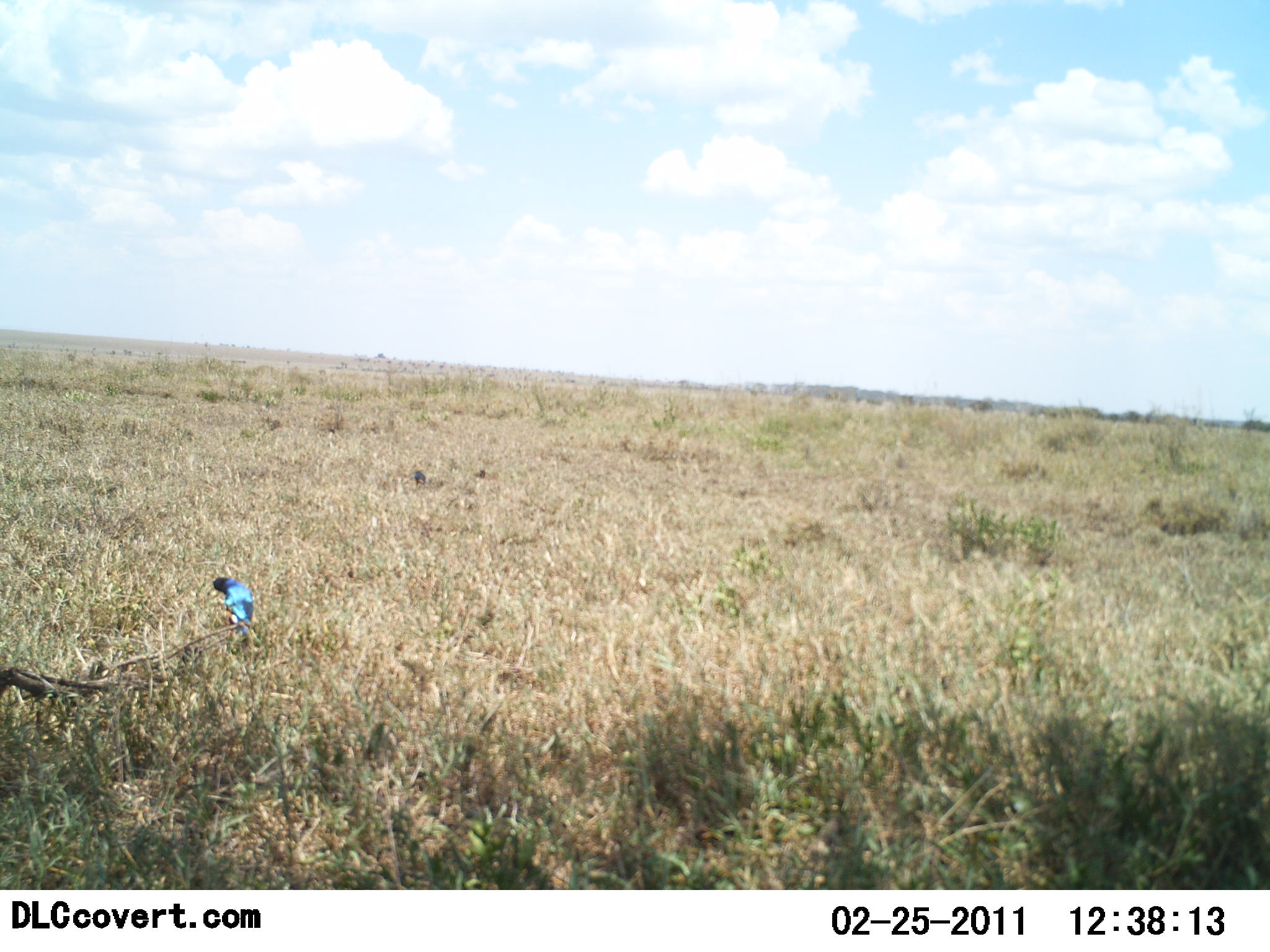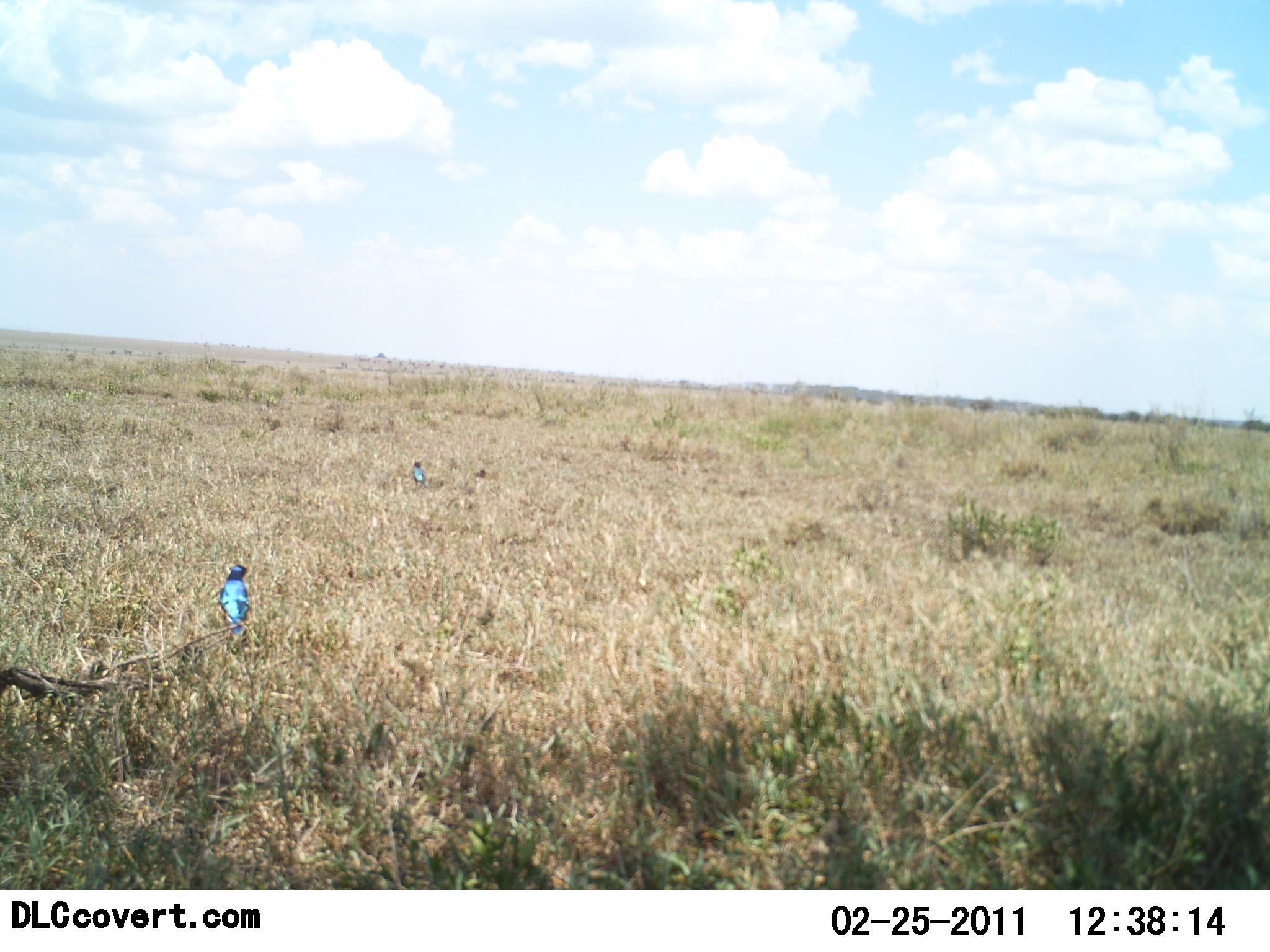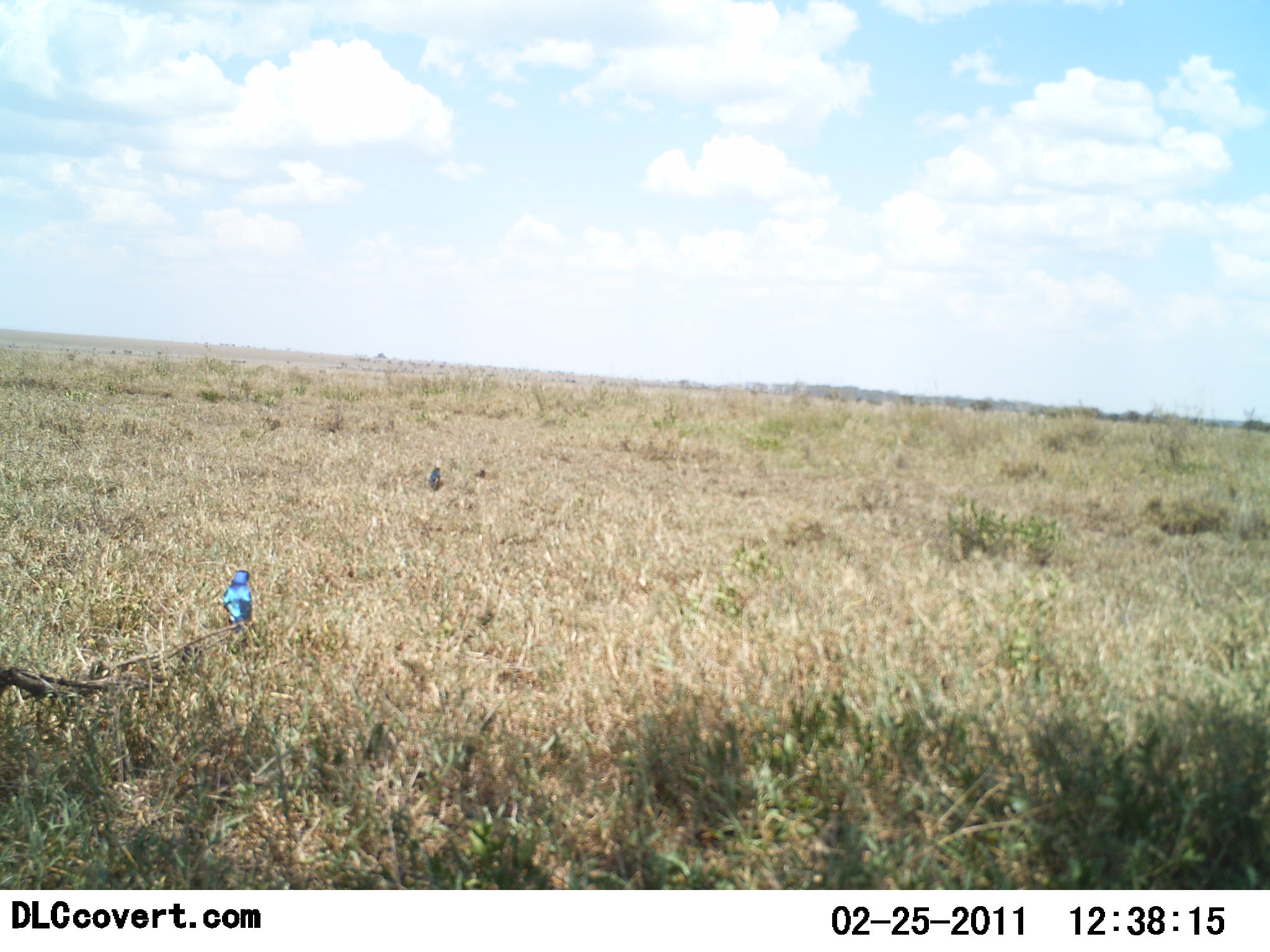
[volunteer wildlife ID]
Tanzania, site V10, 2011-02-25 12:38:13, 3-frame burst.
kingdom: Animalia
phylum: Chordata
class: Aves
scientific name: Aves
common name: bird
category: otherbird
Otherbird (bird) (Aves), count 2. Behavior (volunteer vote fractions): standing 54%, resting 31%, moving 0%, interacting 15%. Young present (vote fraction): 0%. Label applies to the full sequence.